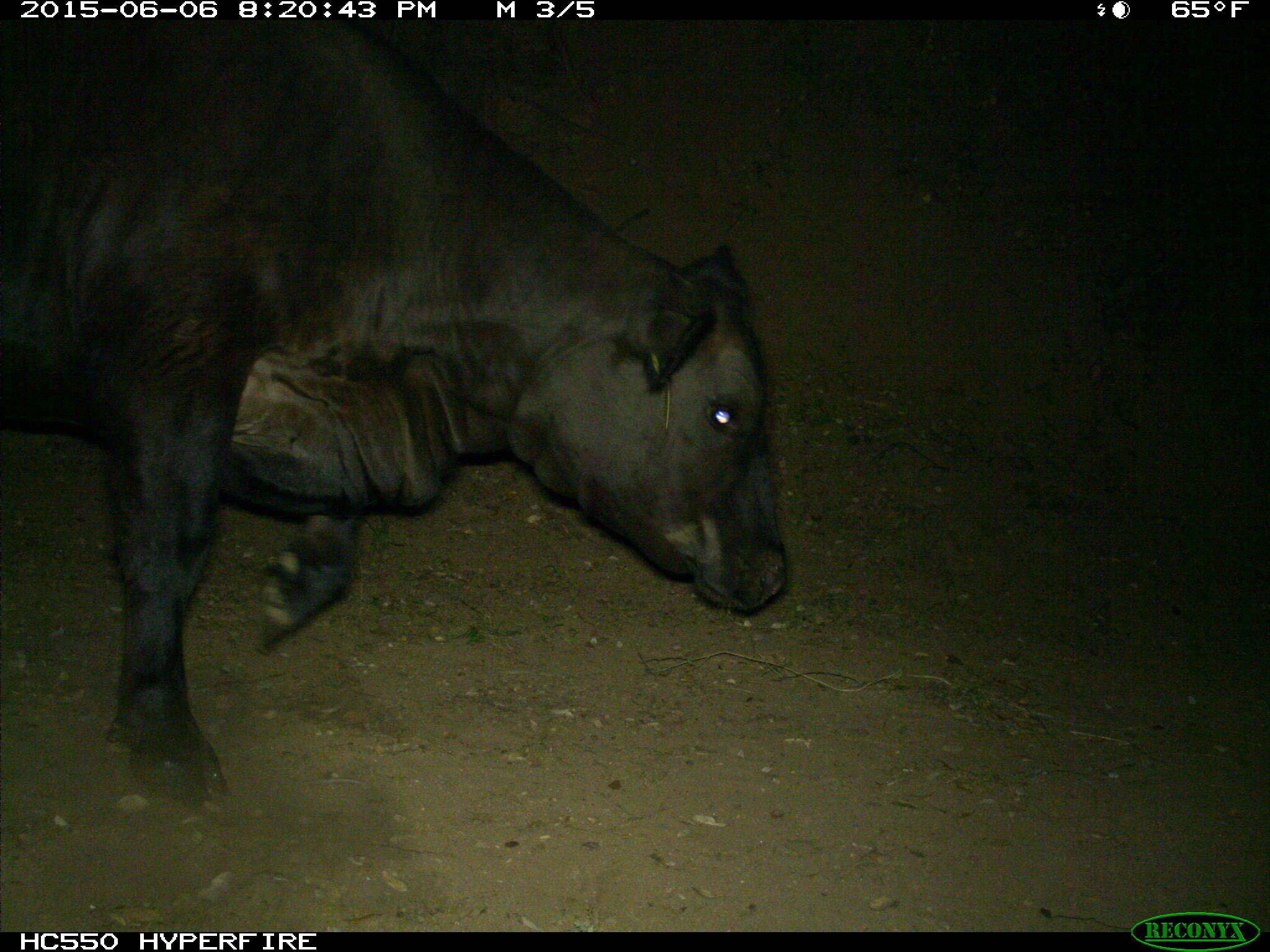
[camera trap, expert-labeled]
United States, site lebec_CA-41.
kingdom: Animalia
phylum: Chordata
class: Mammalia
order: Artiodactyla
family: Bovidae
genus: Bos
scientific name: Bos taurus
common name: domestic cow